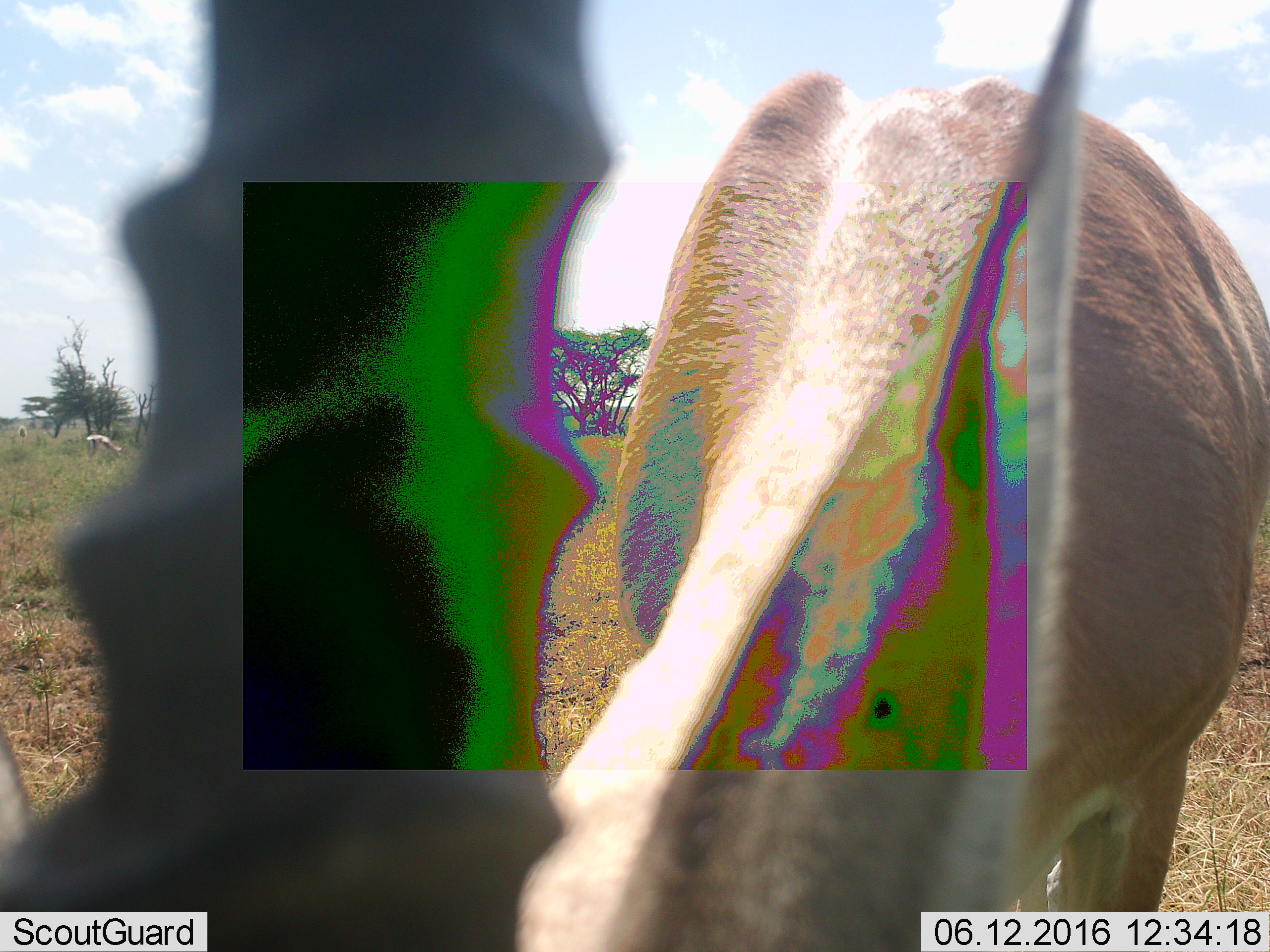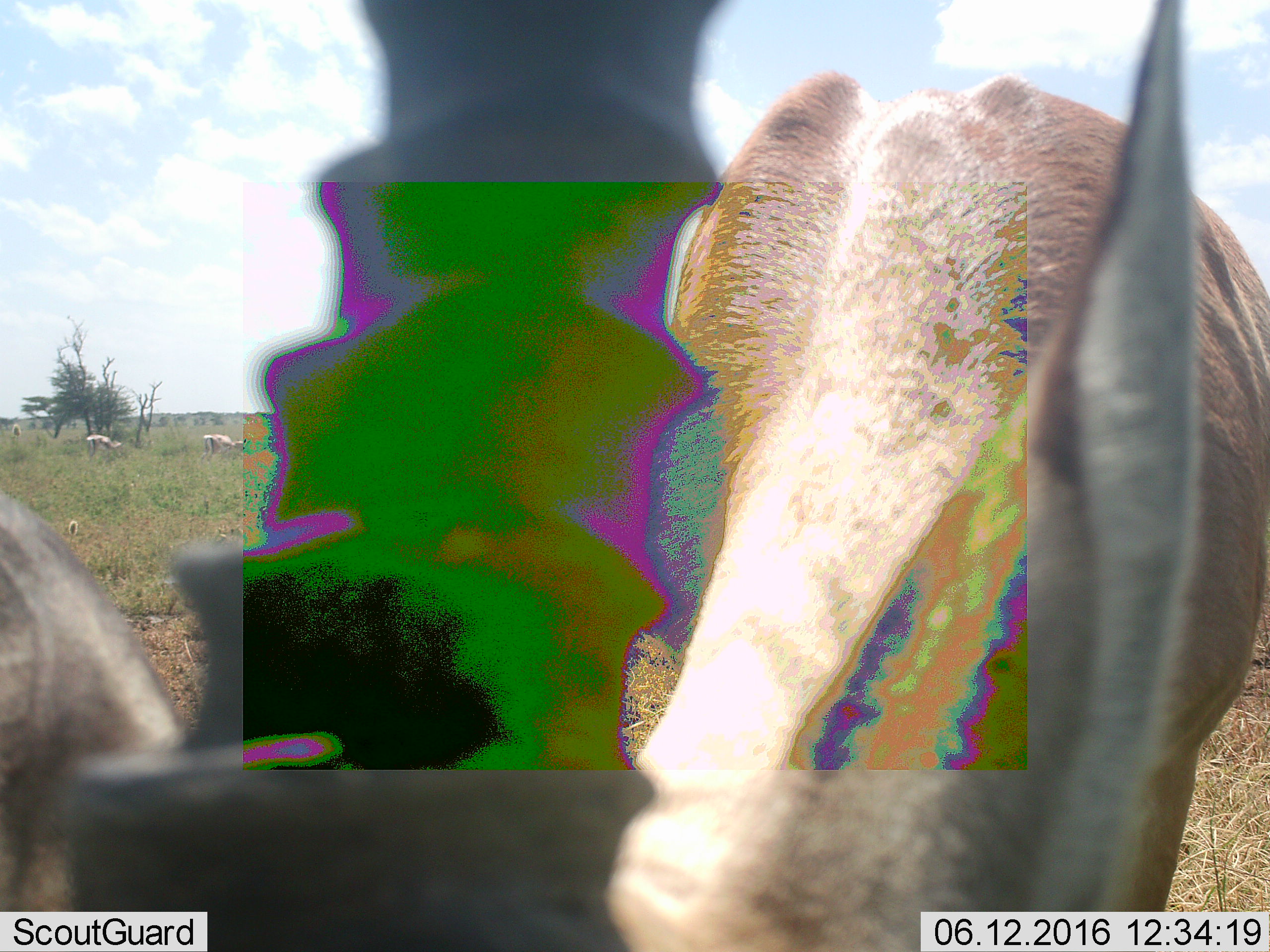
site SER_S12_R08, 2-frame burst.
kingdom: Animalia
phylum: Chordata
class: Mammalia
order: Artiodactyla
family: Bovidae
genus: Nanger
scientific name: Nanger granti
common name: grant's gazelle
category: gazellegrants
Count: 3.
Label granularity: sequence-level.